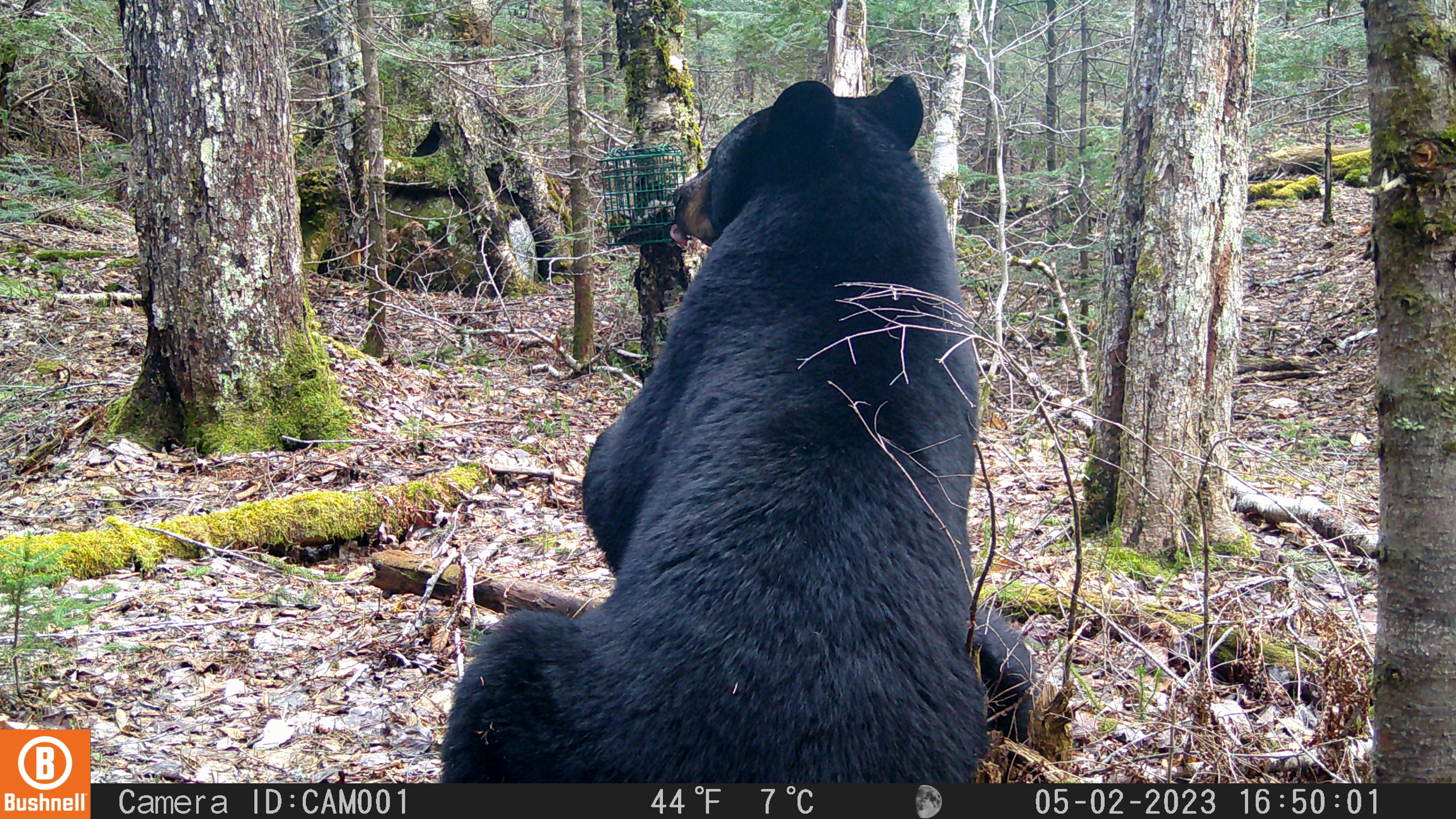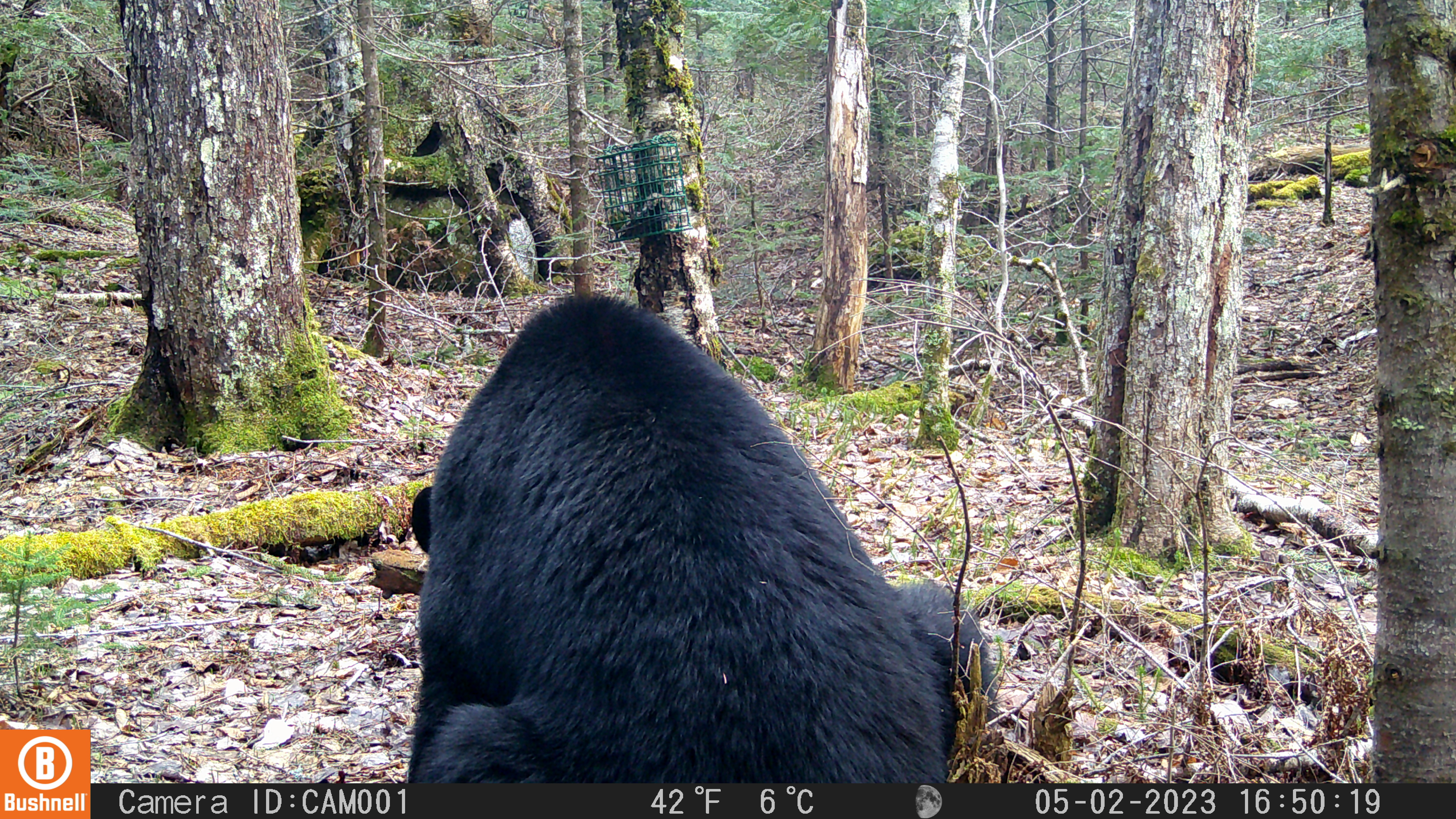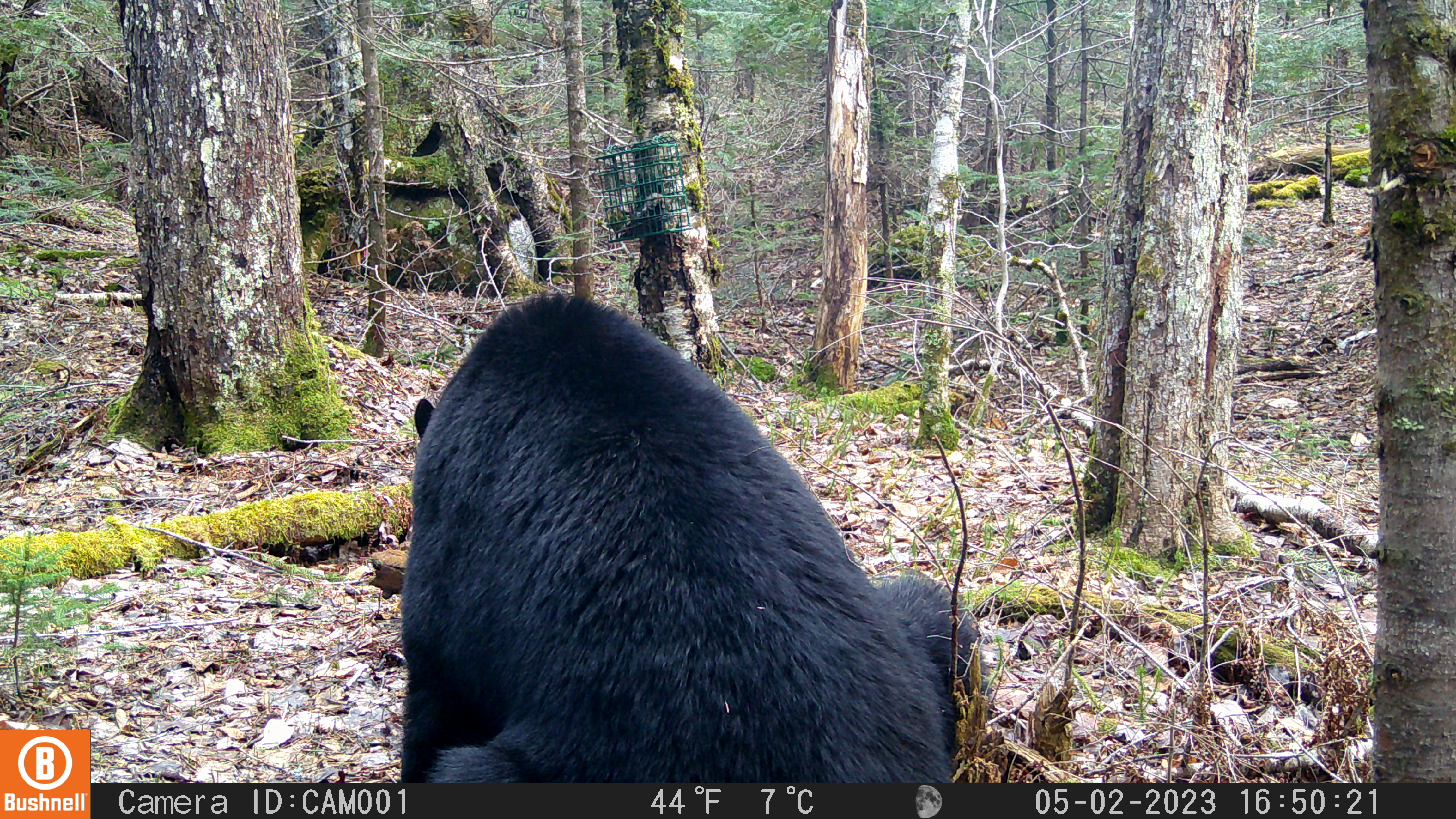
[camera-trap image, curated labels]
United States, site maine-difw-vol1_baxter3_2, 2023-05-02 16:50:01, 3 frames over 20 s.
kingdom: Animalia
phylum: Chordata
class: Mammalia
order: Carnivora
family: Ursidae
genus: Ursus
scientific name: Ursus americanus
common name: black bear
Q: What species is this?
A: Black bear (Ursus americanus).